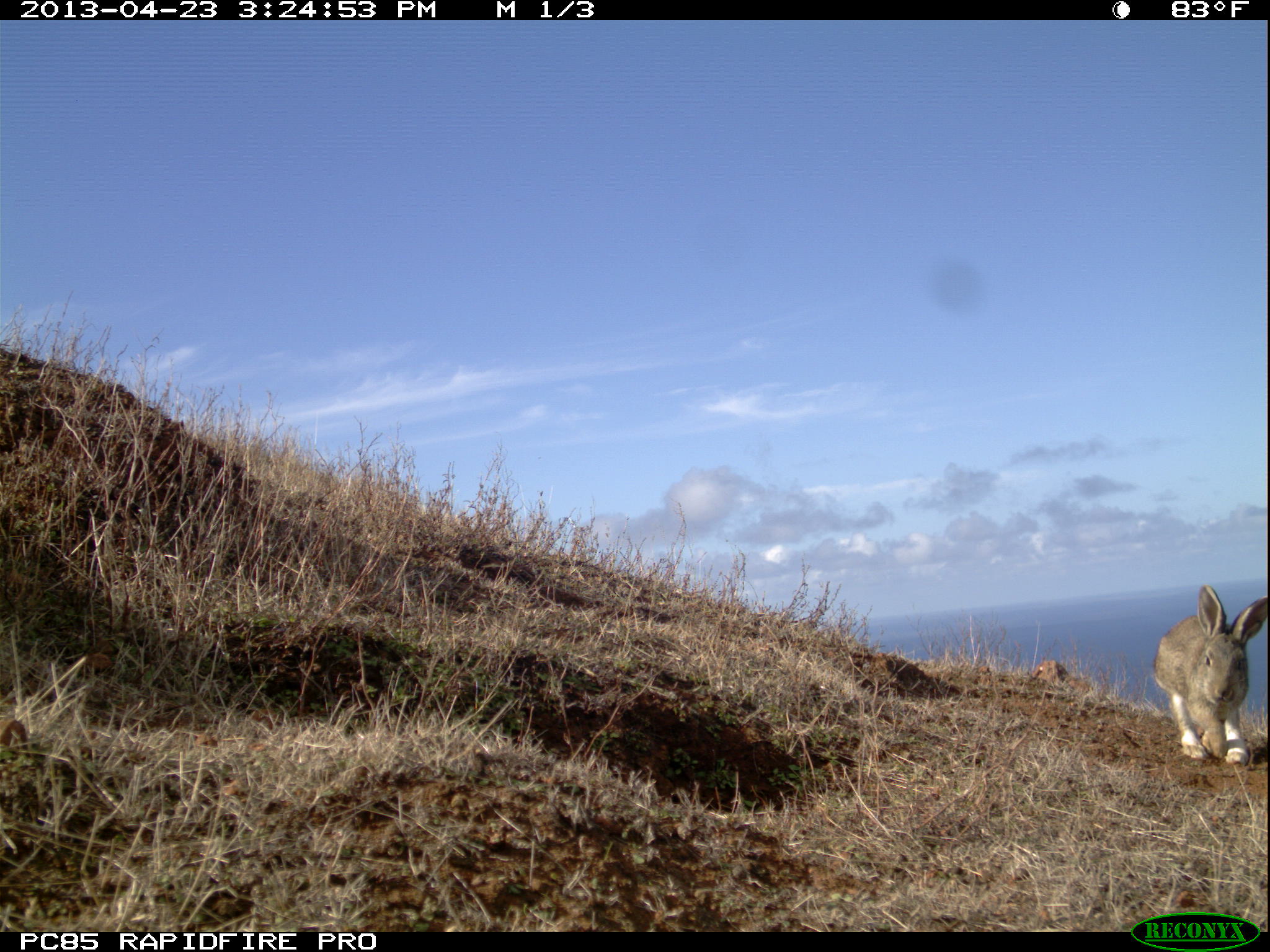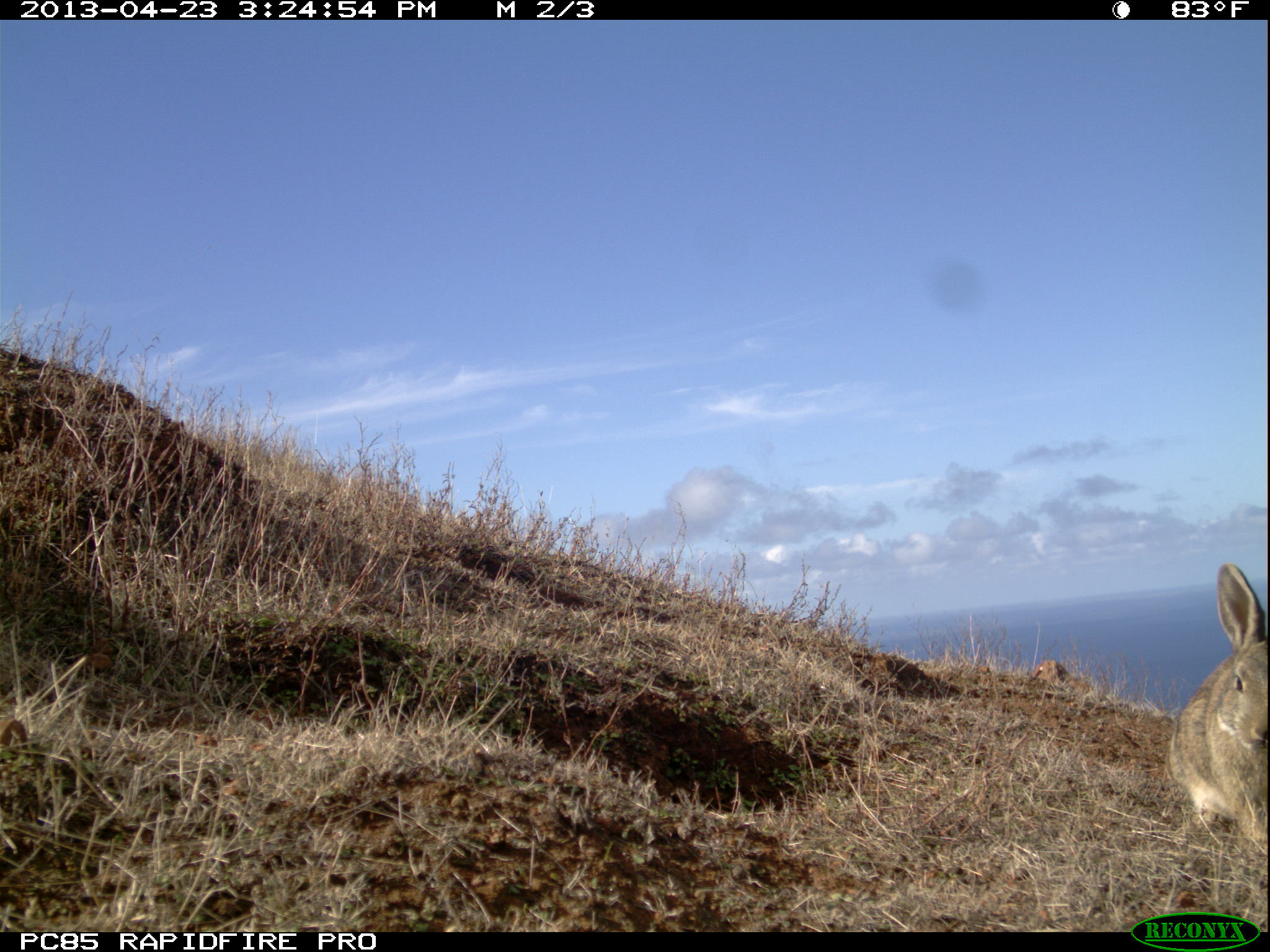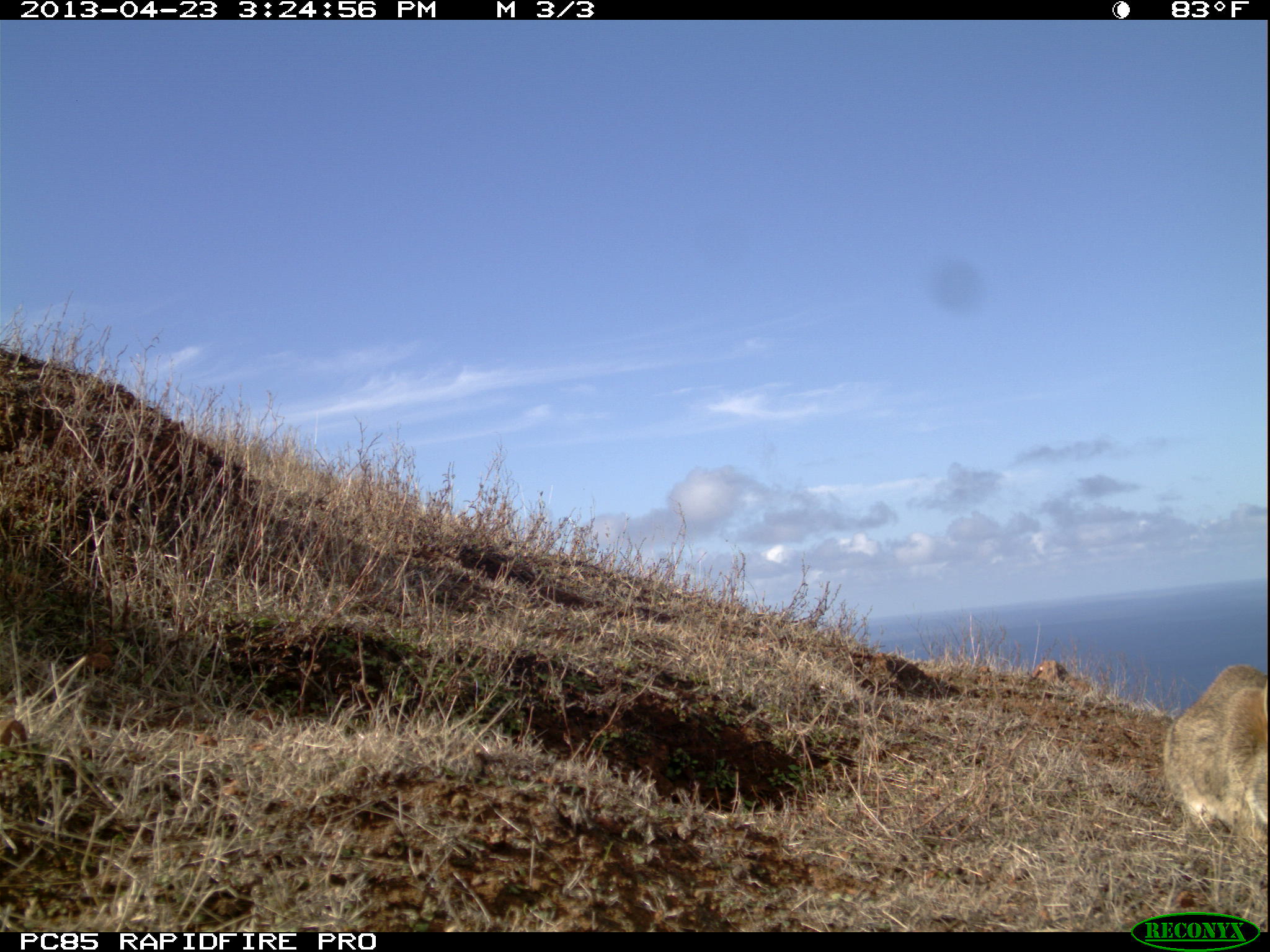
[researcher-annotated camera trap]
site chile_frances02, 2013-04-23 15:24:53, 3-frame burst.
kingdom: Animalia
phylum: Chordata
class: Mammalia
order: Lagomorpha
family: Leporidae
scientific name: Leporidae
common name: rabbits and hares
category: rabbit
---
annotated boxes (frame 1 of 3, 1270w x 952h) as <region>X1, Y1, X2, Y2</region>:
rabbit: <region>1150, 582, 1268, 769</region>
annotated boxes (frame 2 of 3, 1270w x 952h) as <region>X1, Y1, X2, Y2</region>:
rabbit: <region>1165, 567, 1269, 858</region>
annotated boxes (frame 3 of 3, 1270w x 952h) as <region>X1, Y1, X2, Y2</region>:
rabbit: <region>1160, 663, 1268, 871</region>